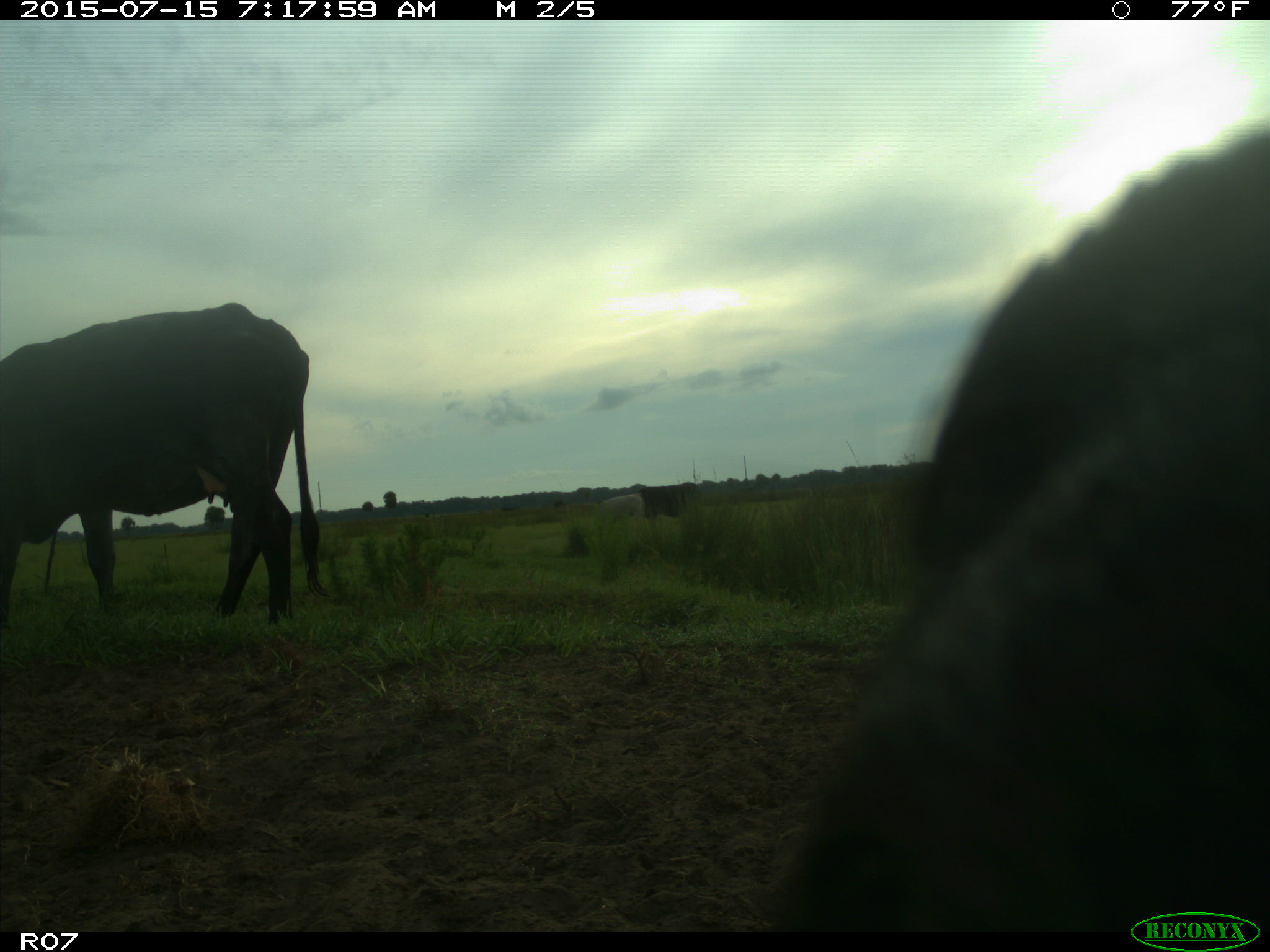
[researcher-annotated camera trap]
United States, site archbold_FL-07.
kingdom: Animalia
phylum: Chordata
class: Mammalia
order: Artiodactyla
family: Bovidae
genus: Bos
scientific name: Bos taurus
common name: domestic cow